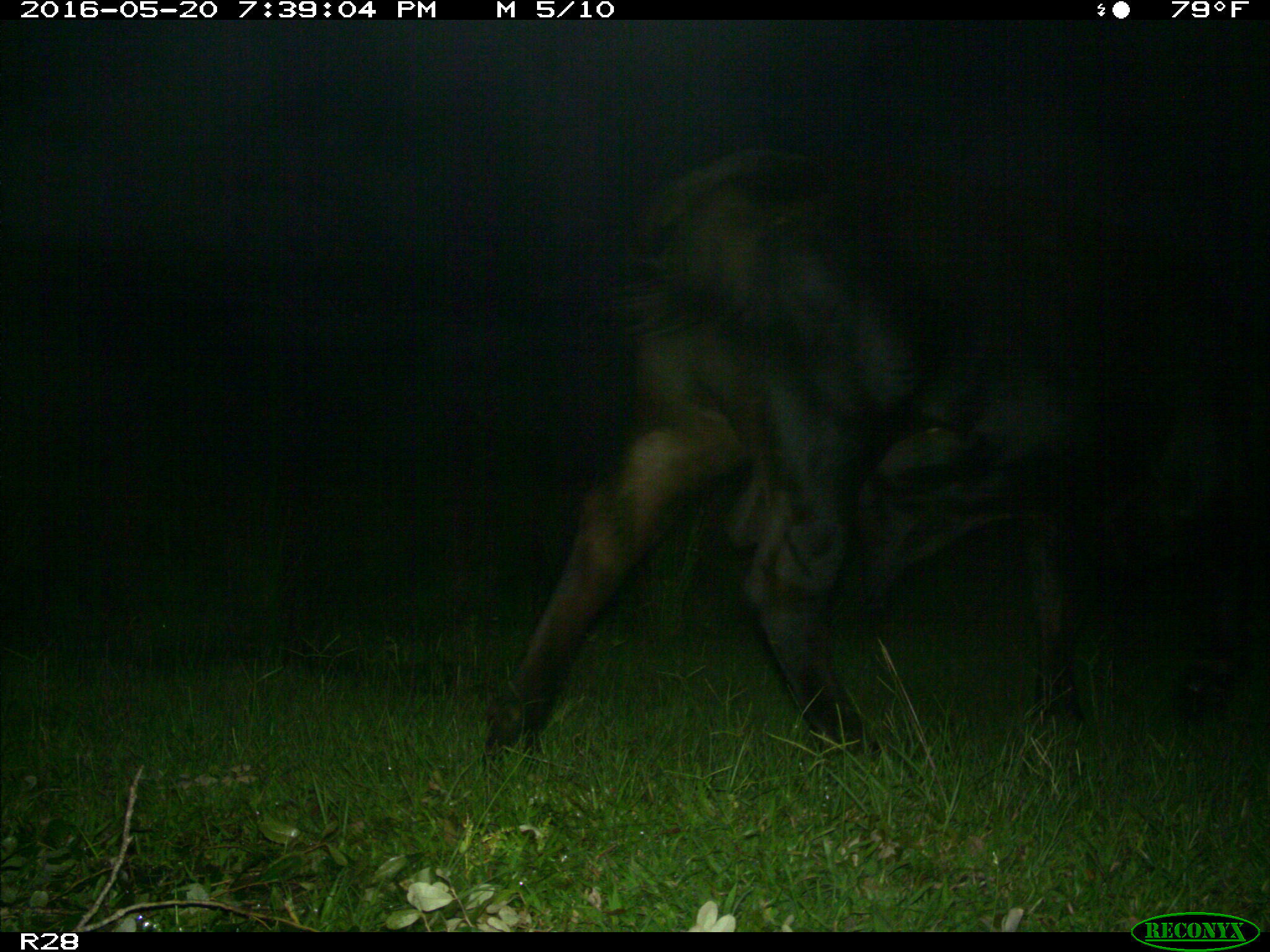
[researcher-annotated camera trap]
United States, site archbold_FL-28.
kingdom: Animalia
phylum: Chordata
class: Mammalia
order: Artiodactyla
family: Bovidae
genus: Bos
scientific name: Bos taurus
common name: domestic cow